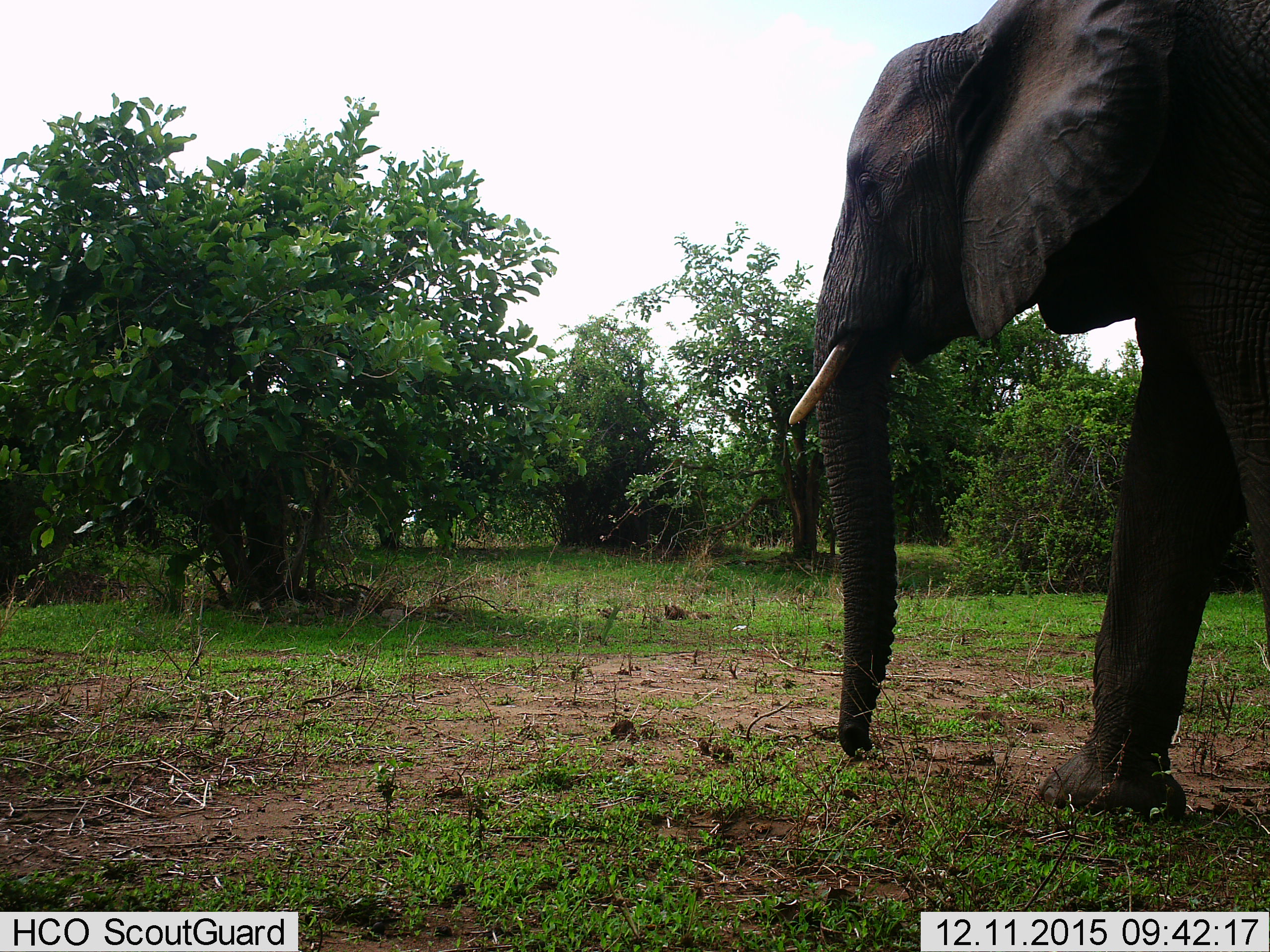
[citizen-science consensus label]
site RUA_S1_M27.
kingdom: Animalia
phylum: Chordata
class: Mammalia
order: Proboscidea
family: Elephantidae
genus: Loxodonta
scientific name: Loxodonta africana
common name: african bush elephant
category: elephant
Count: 1.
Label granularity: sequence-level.